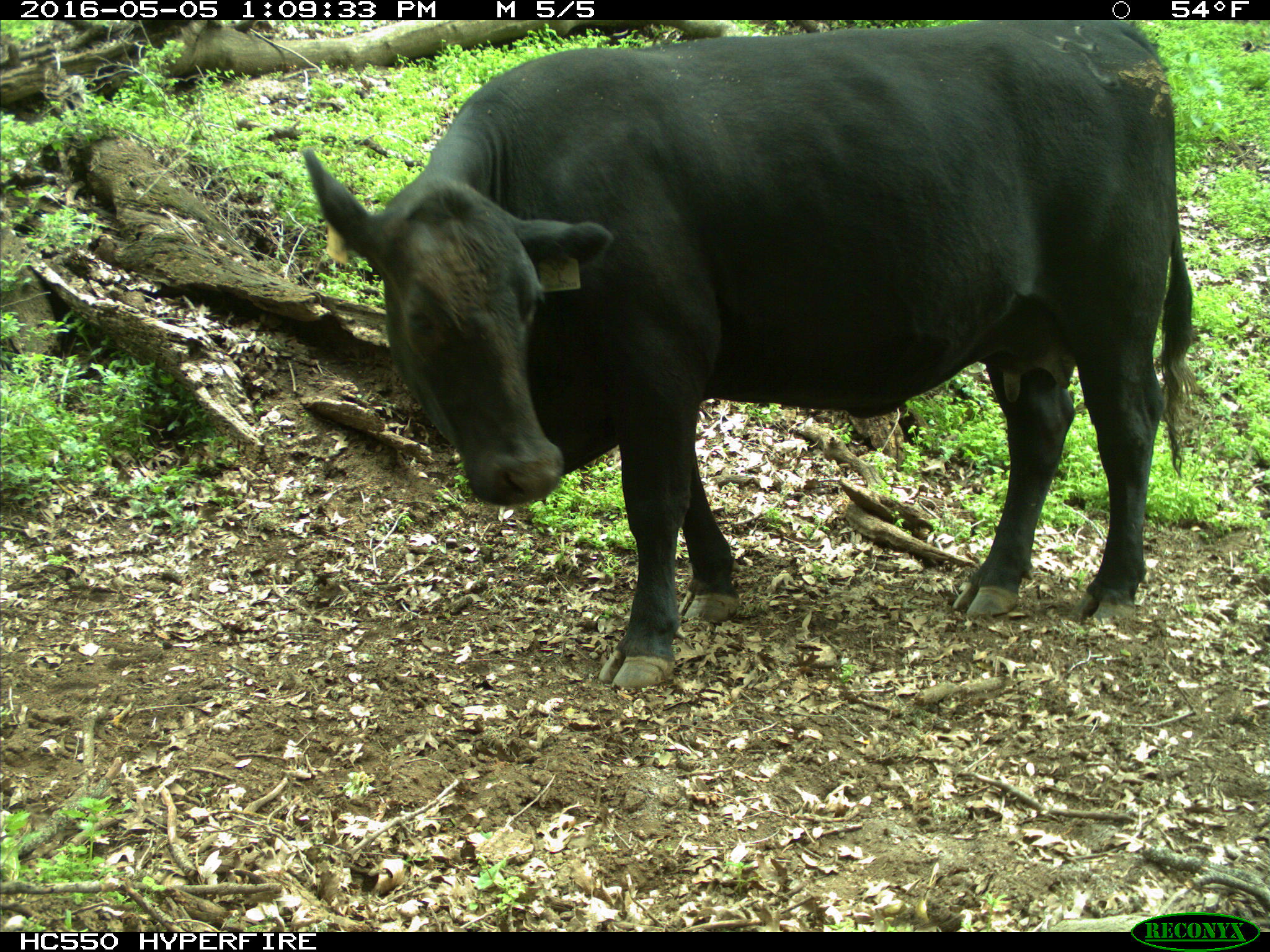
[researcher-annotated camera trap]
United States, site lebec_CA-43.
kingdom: Animalia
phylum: Chordata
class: Mammalia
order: Artiodactyla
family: Bovidae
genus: Bos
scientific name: Bos taurus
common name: domestic cow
Bos taurus (domestic cow).